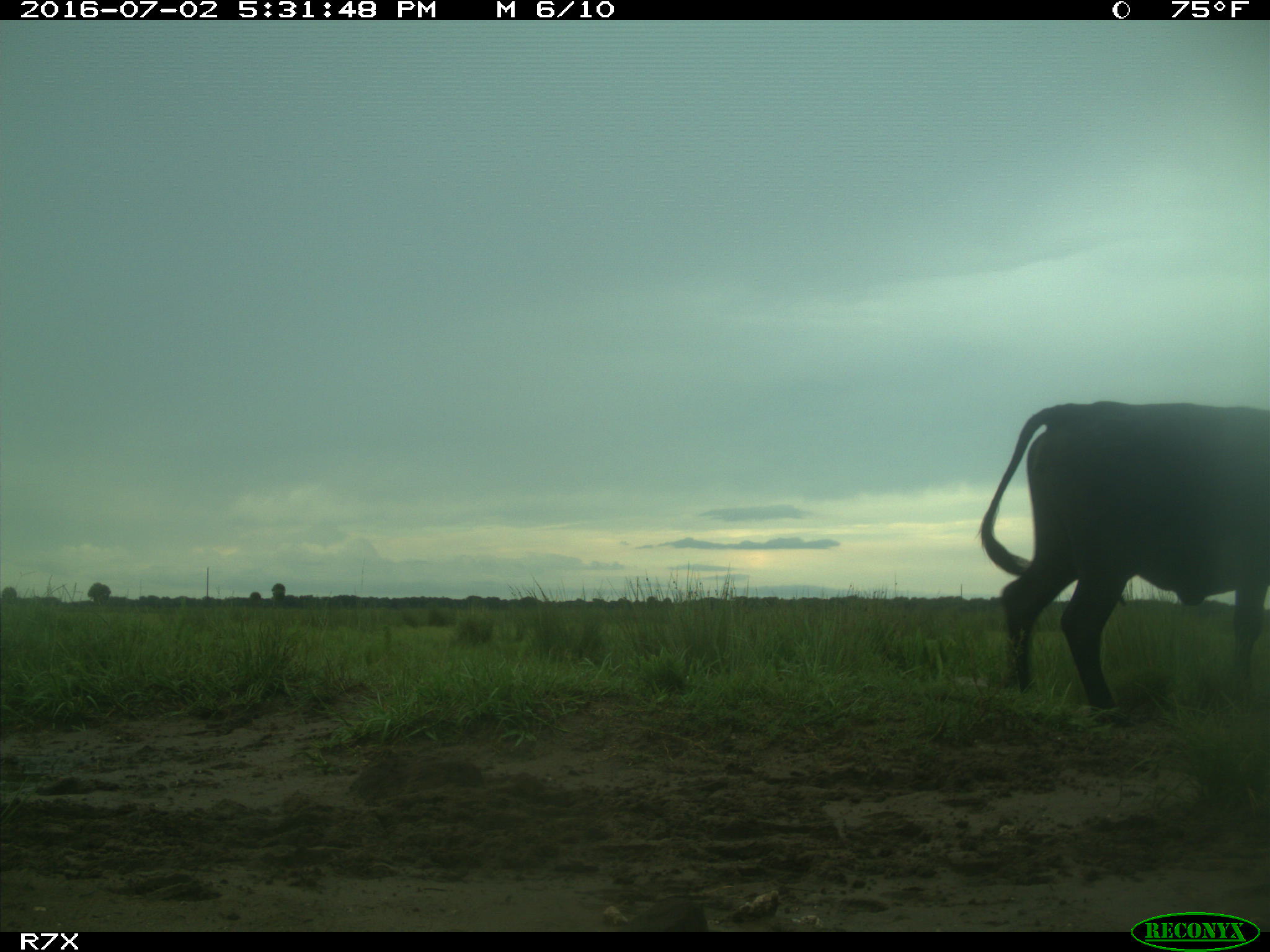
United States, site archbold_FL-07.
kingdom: Animalia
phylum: Chordata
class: Mammalia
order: Artiodactyla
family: Bovidae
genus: Bos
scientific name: Bos taurus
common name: domestic cow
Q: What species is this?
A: Bos taurus (domestic cow).